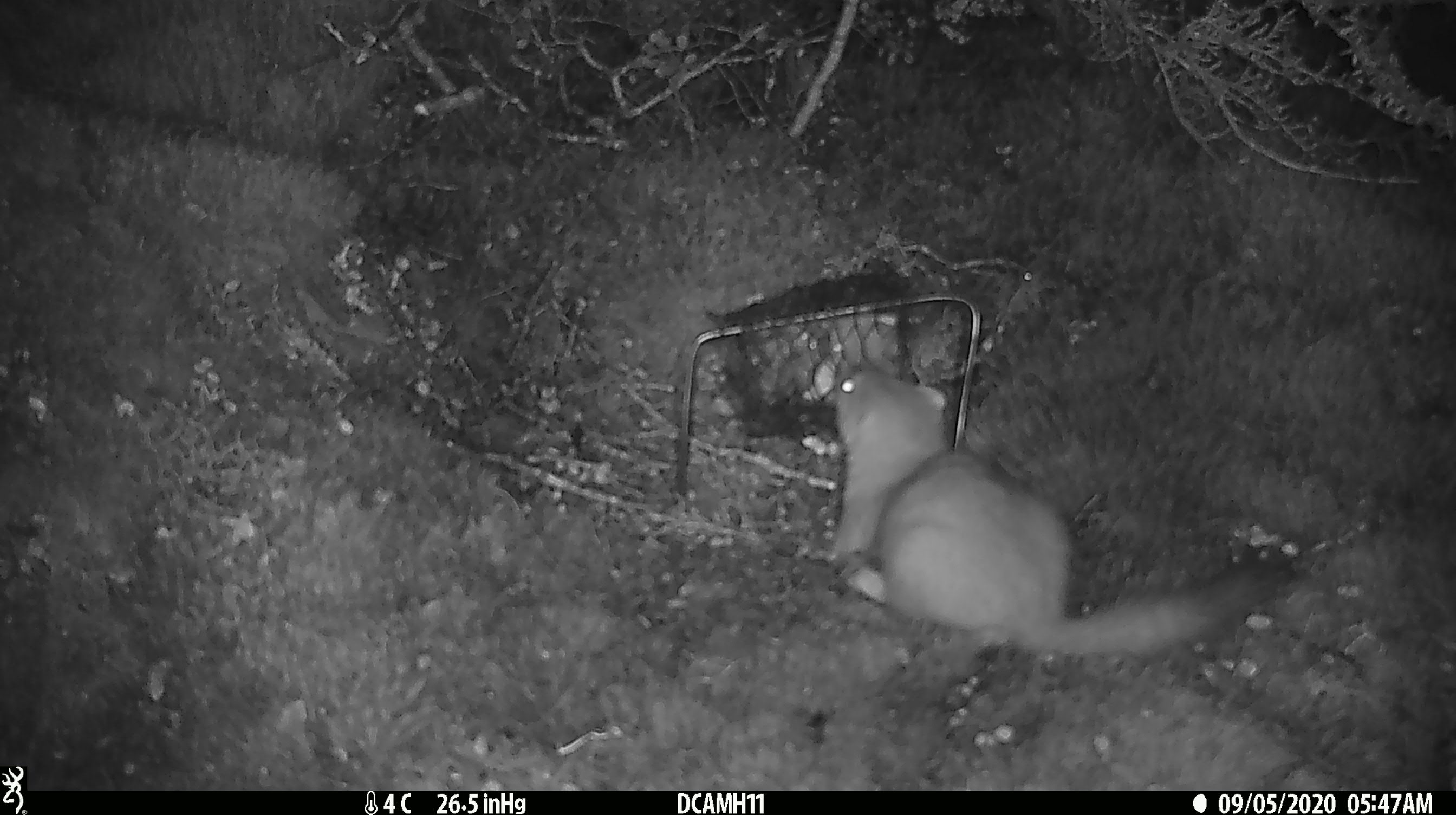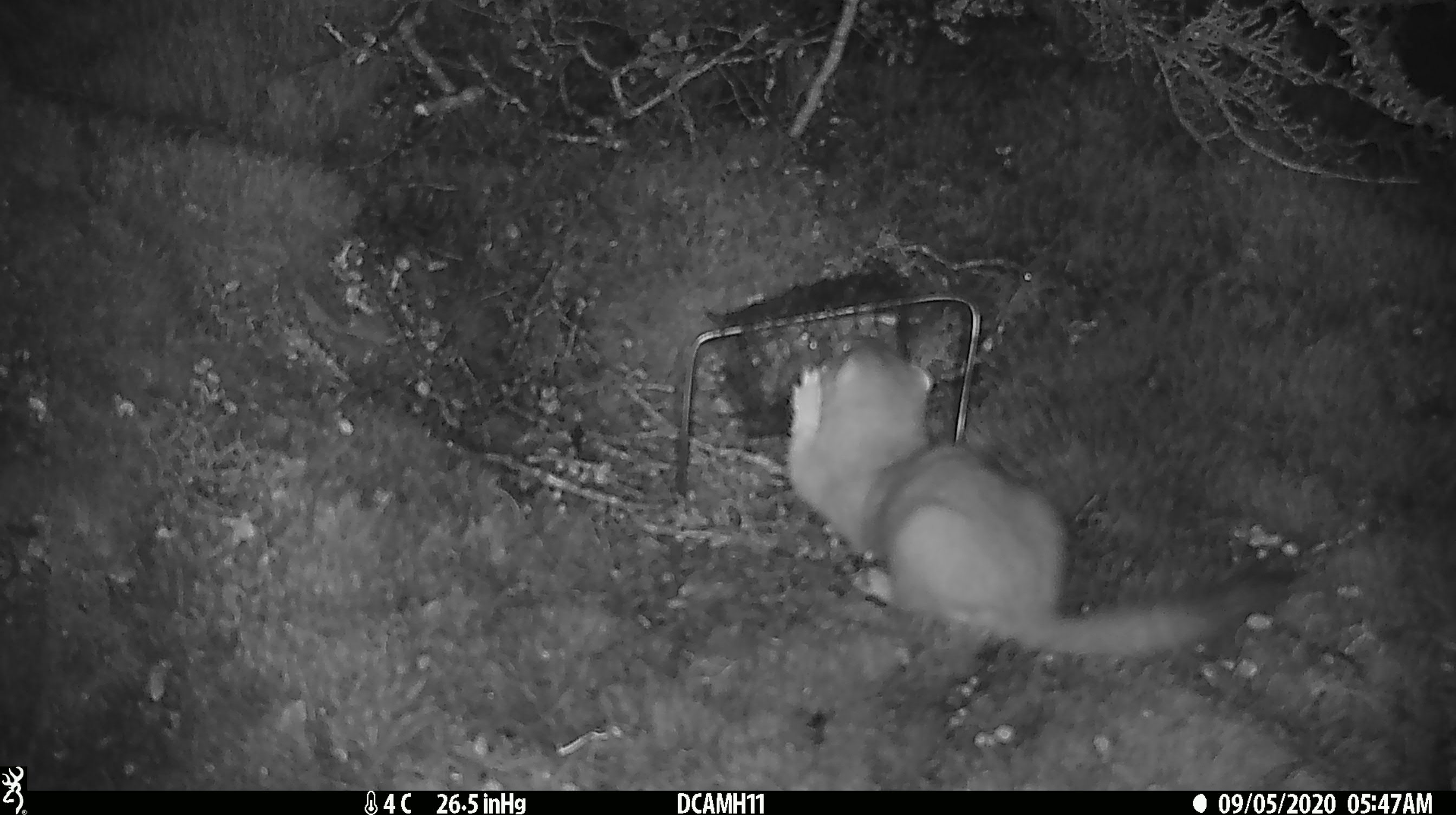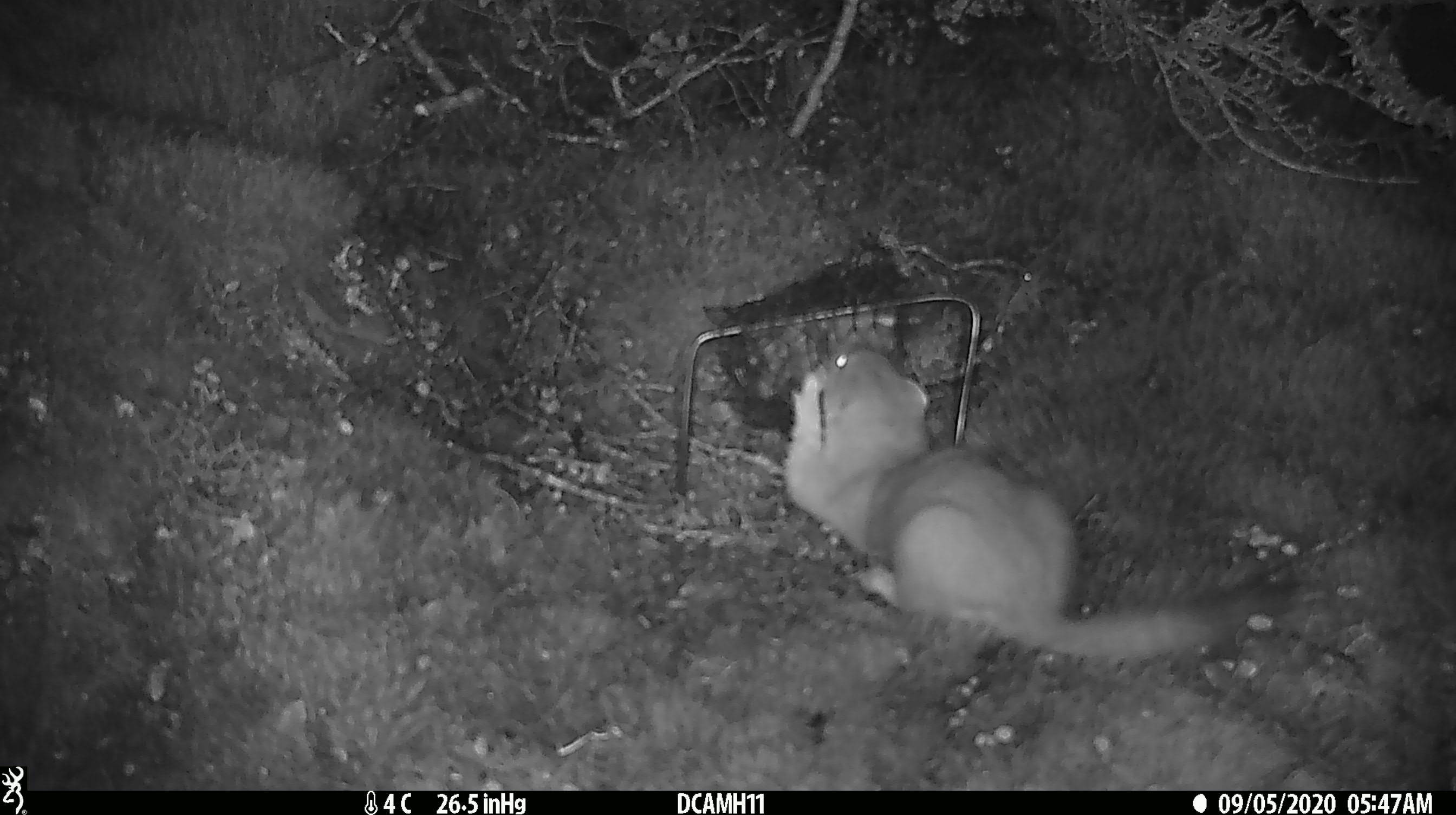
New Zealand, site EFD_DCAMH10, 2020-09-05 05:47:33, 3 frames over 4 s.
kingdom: Animalia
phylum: Chordata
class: Mammalia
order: Carnivora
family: Mustelidae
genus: Mustela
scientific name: Mustela erminea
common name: stoat